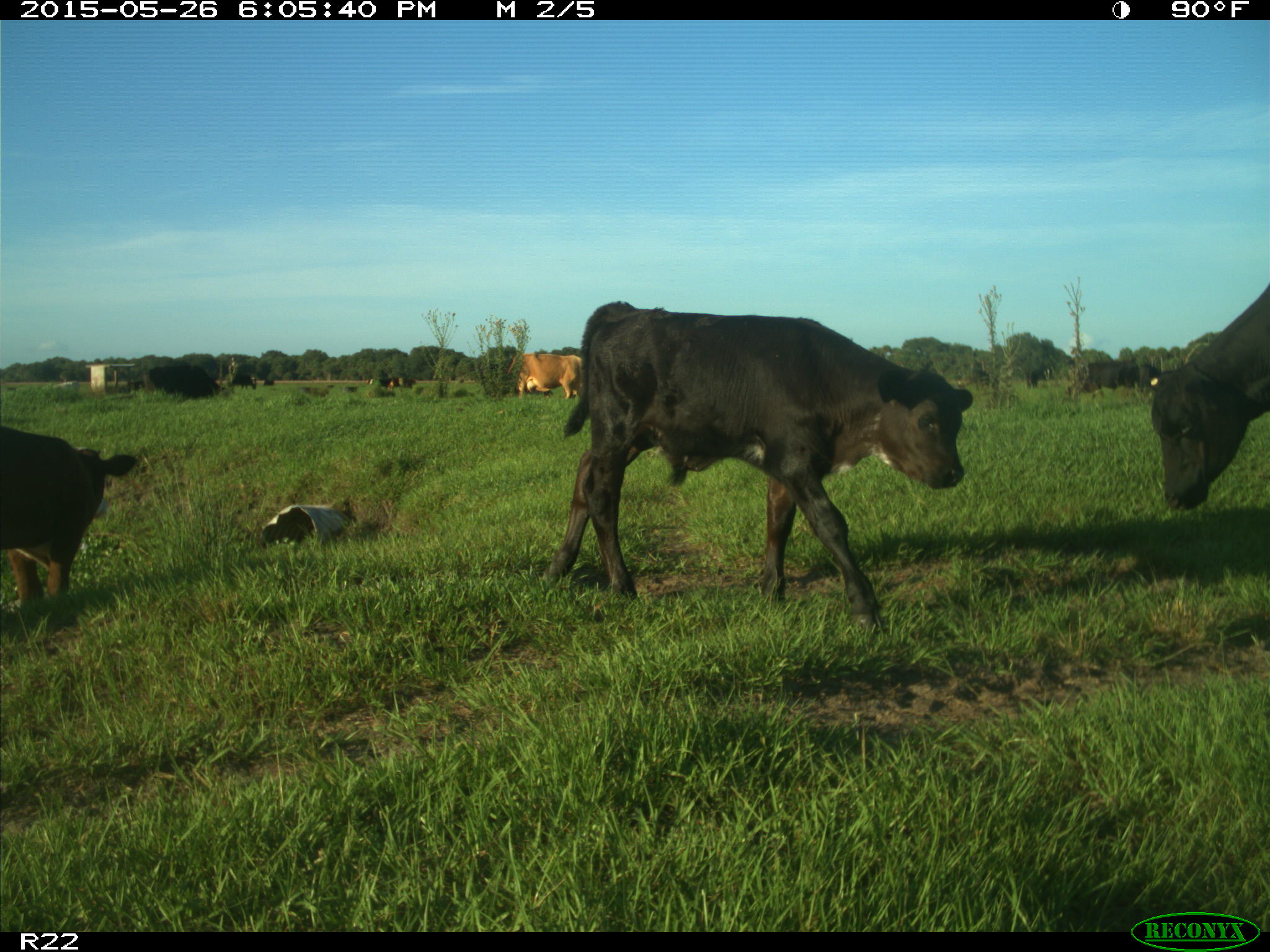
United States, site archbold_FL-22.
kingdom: Animalia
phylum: Chordata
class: Mammalia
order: Artiodactyla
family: Bovidae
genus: Bos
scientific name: Bos taurus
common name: domestic cow